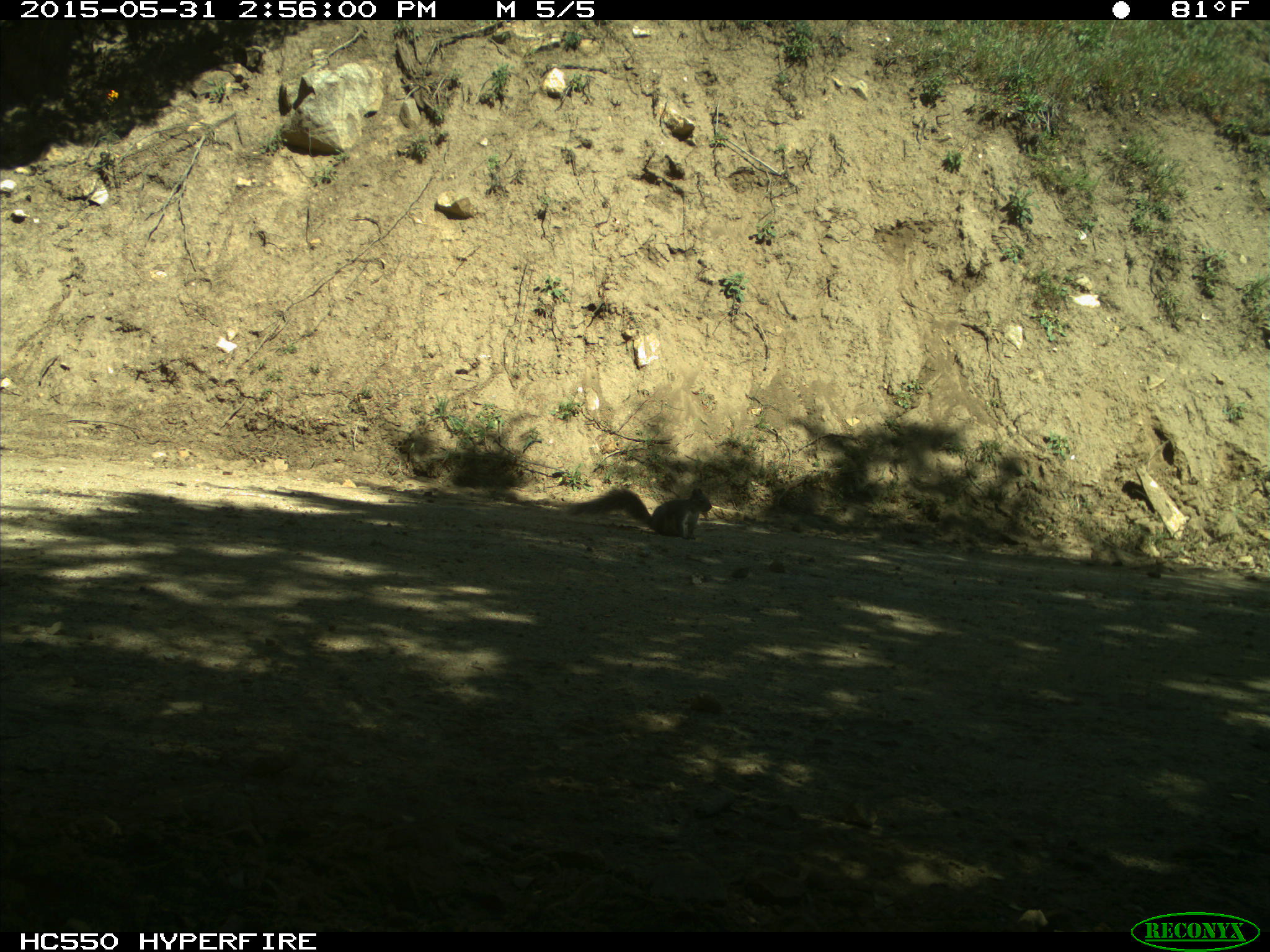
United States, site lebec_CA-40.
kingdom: Animalia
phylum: Chordata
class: Mammalia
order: Rodentia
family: Sciuridae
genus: Sciurus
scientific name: Sciurus carolinensis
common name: eastern gray squirrel